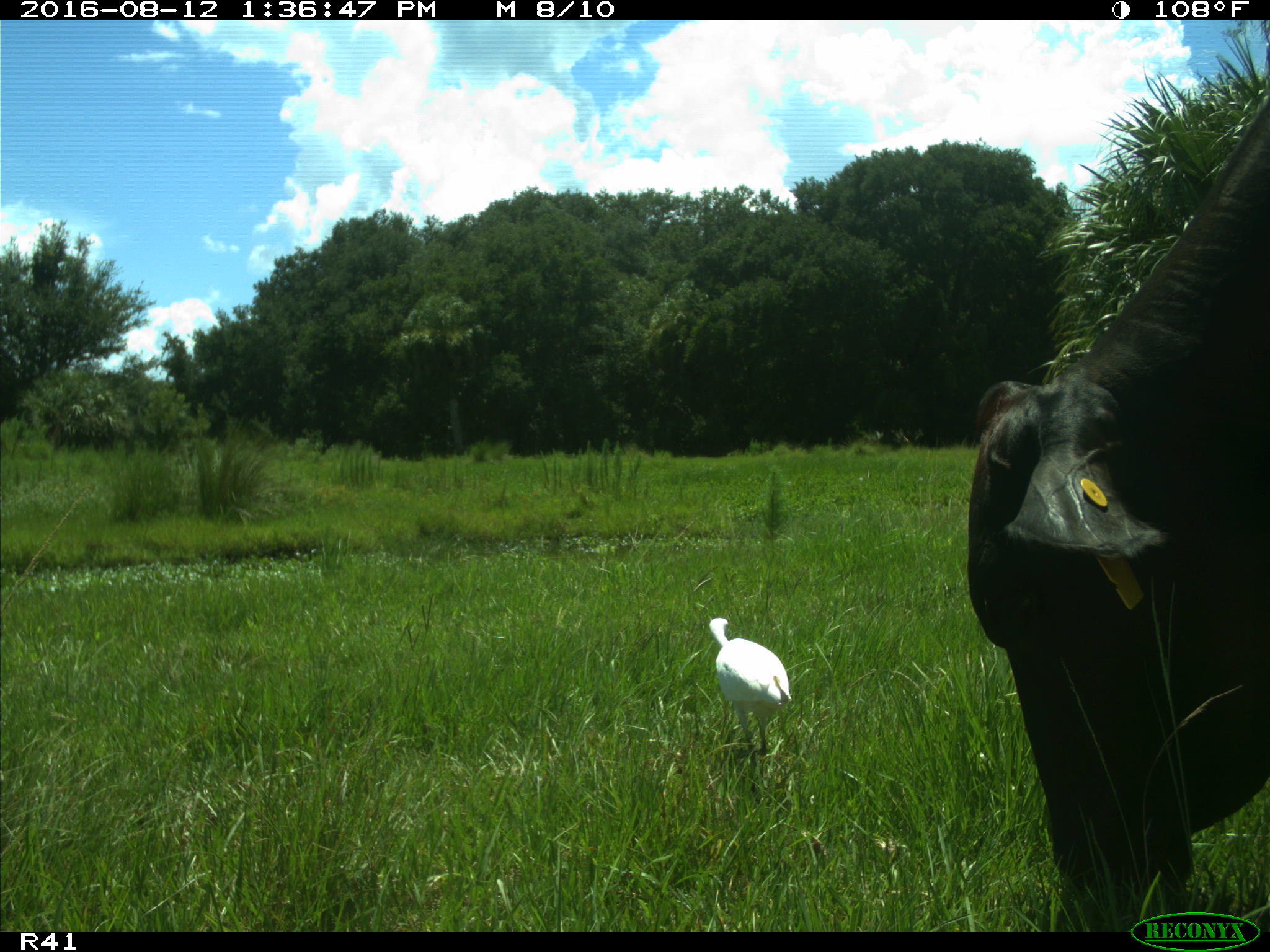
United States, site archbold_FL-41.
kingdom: Animalia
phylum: Chordata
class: Mammalia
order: Artiodactyla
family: Bovidae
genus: Bos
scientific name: Bos taurus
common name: domestic cow